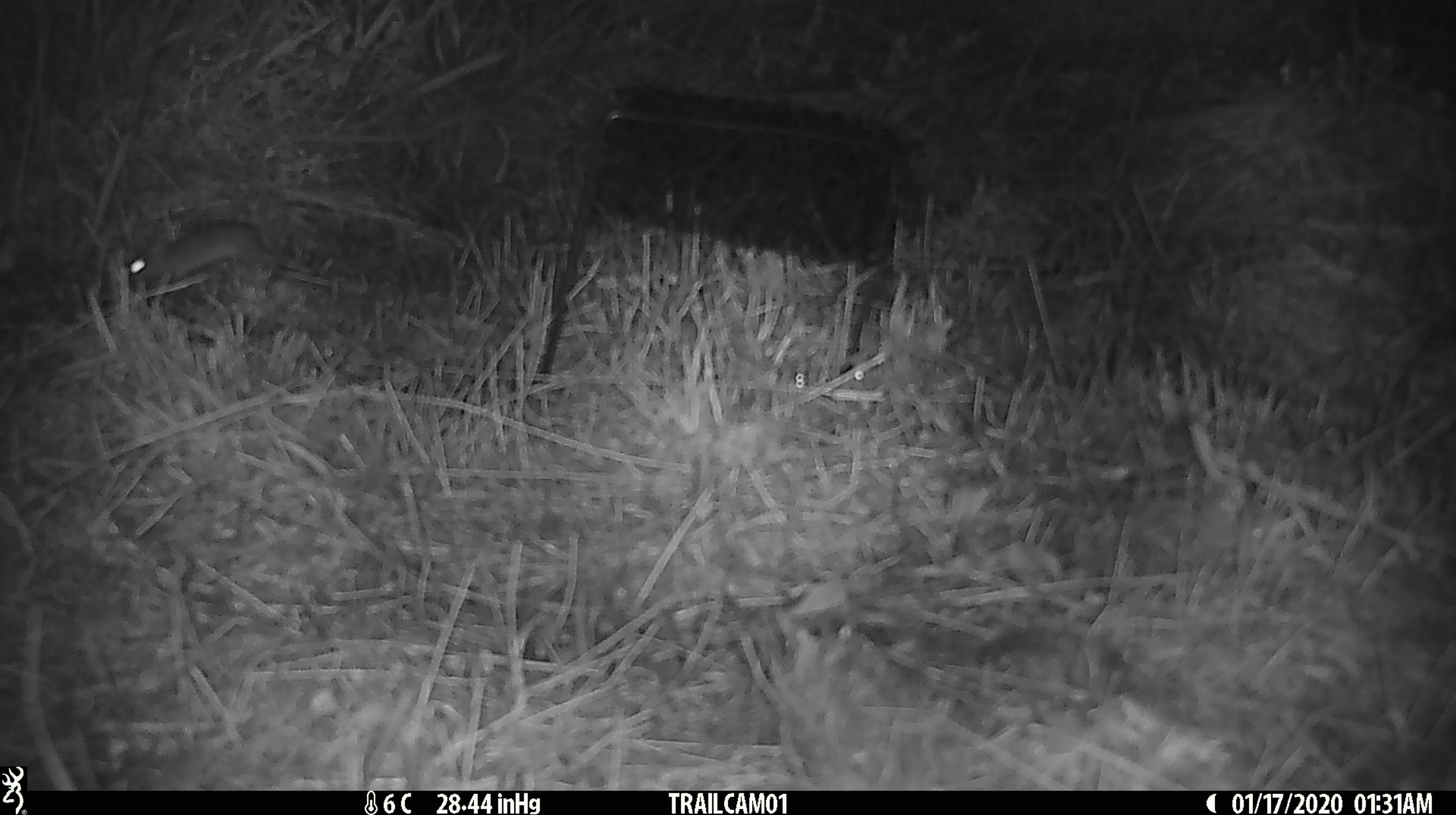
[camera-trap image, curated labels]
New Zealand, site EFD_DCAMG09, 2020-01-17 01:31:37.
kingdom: Animalia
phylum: Chordata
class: Mammalia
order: Rodentia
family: Muridae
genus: Mus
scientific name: Mus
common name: mouse